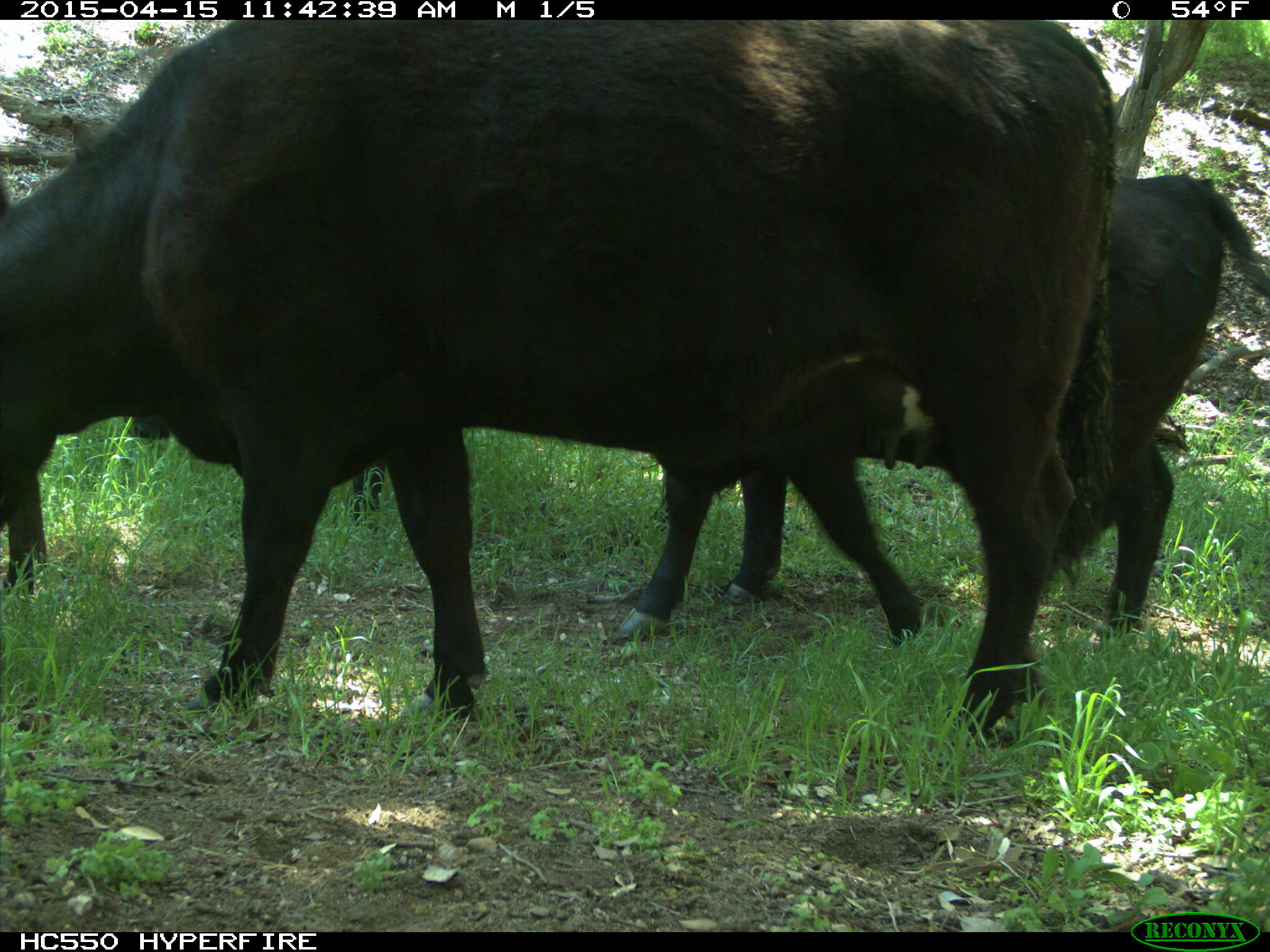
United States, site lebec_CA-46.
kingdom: Animalia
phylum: Chordata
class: Mammalia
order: Artiodactyla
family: Bovidae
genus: Bos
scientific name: Bos taurus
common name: domestic cow